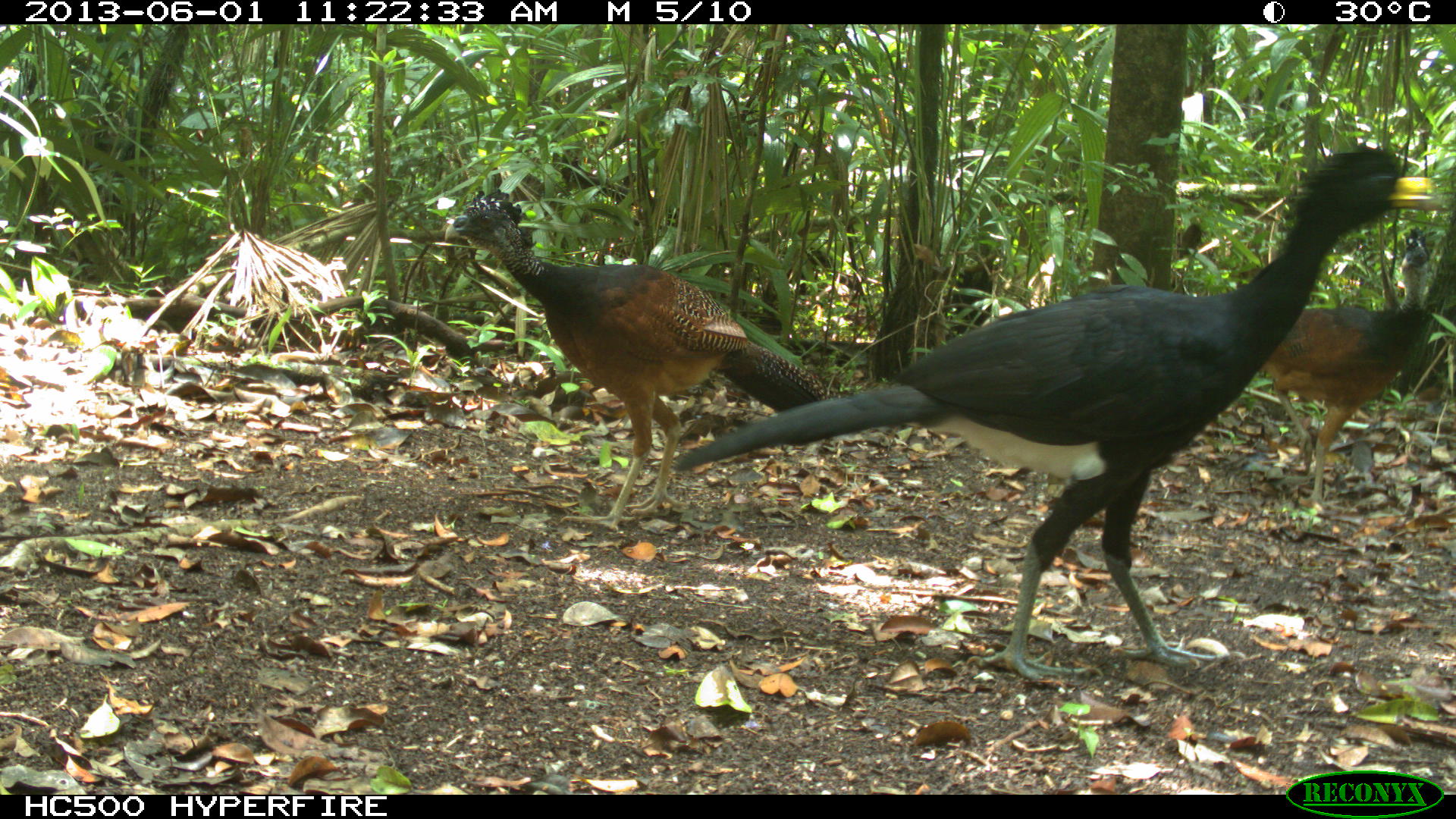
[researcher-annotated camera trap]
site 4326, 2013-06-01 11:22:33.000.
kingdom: Animalia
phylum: Chordata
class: Aves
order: Galliformes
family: Cracidae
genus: Crax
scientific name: Crax rubra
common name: great curassow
Crax rubra (great curassow), count 3.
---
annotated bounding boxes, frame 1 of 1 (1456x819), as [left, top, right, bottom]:
crax rubra: [669, 146, 1443, 689]; [443, 187, 827, 534]; [1260, 224, 1430, 511]